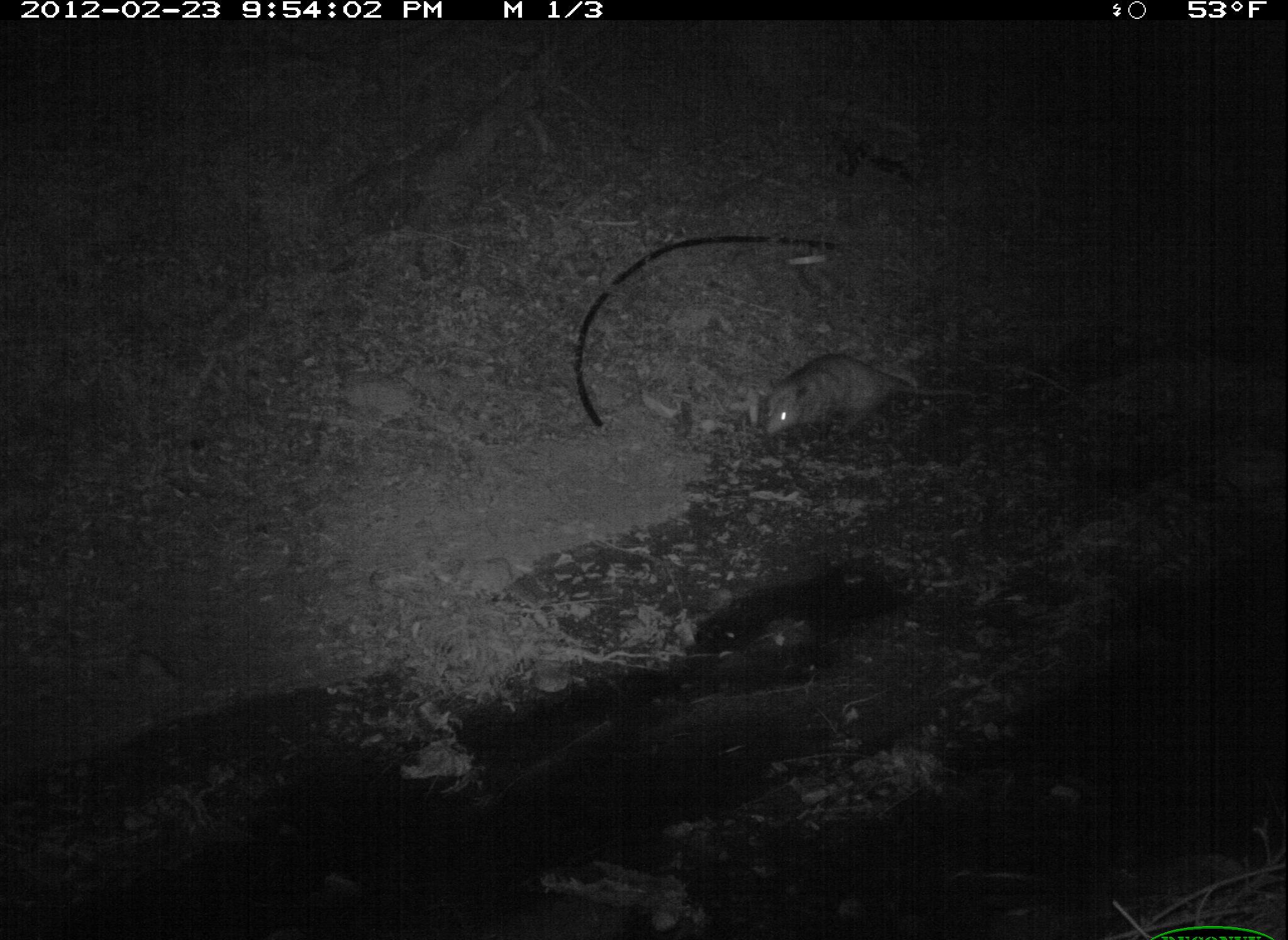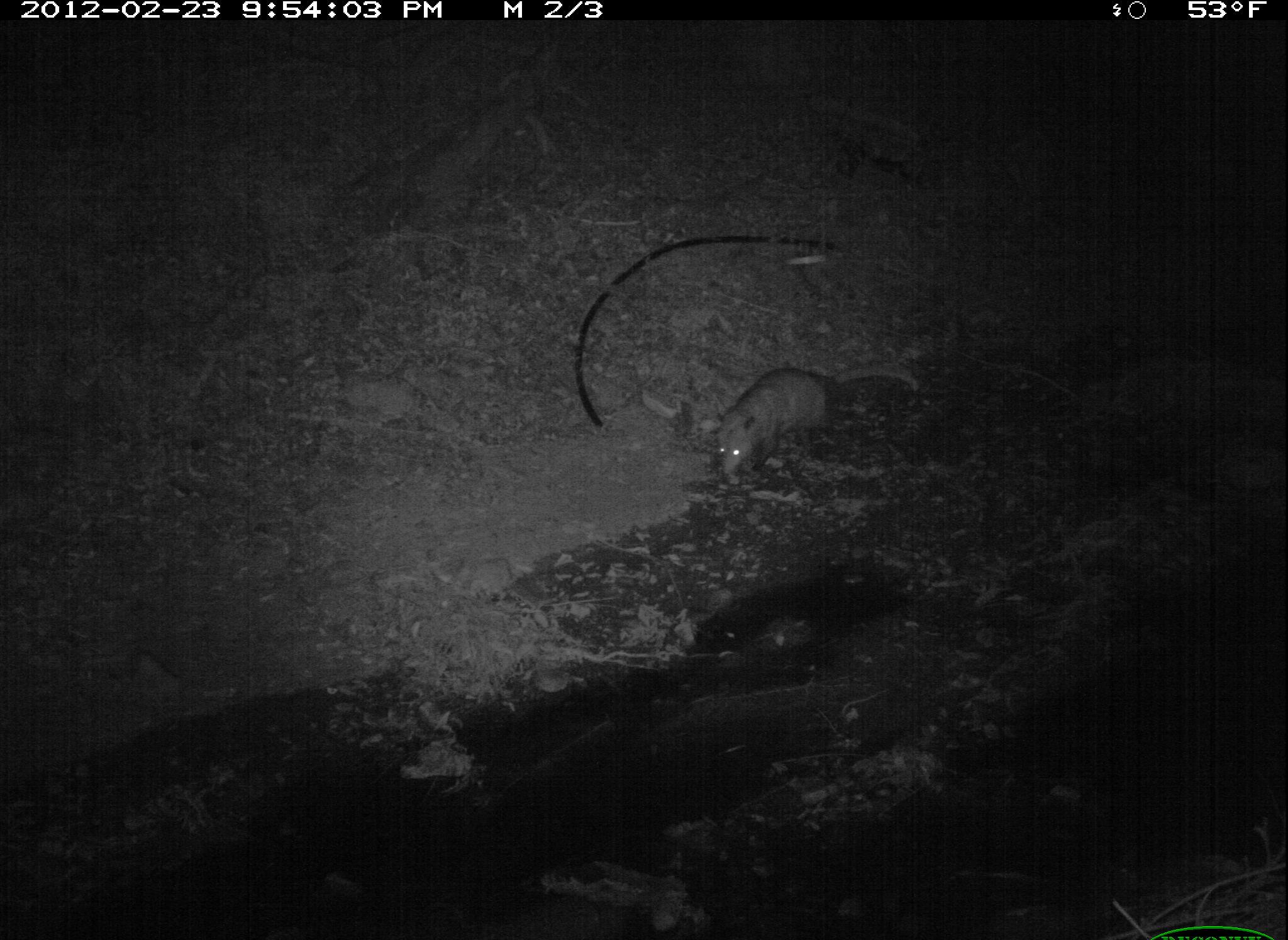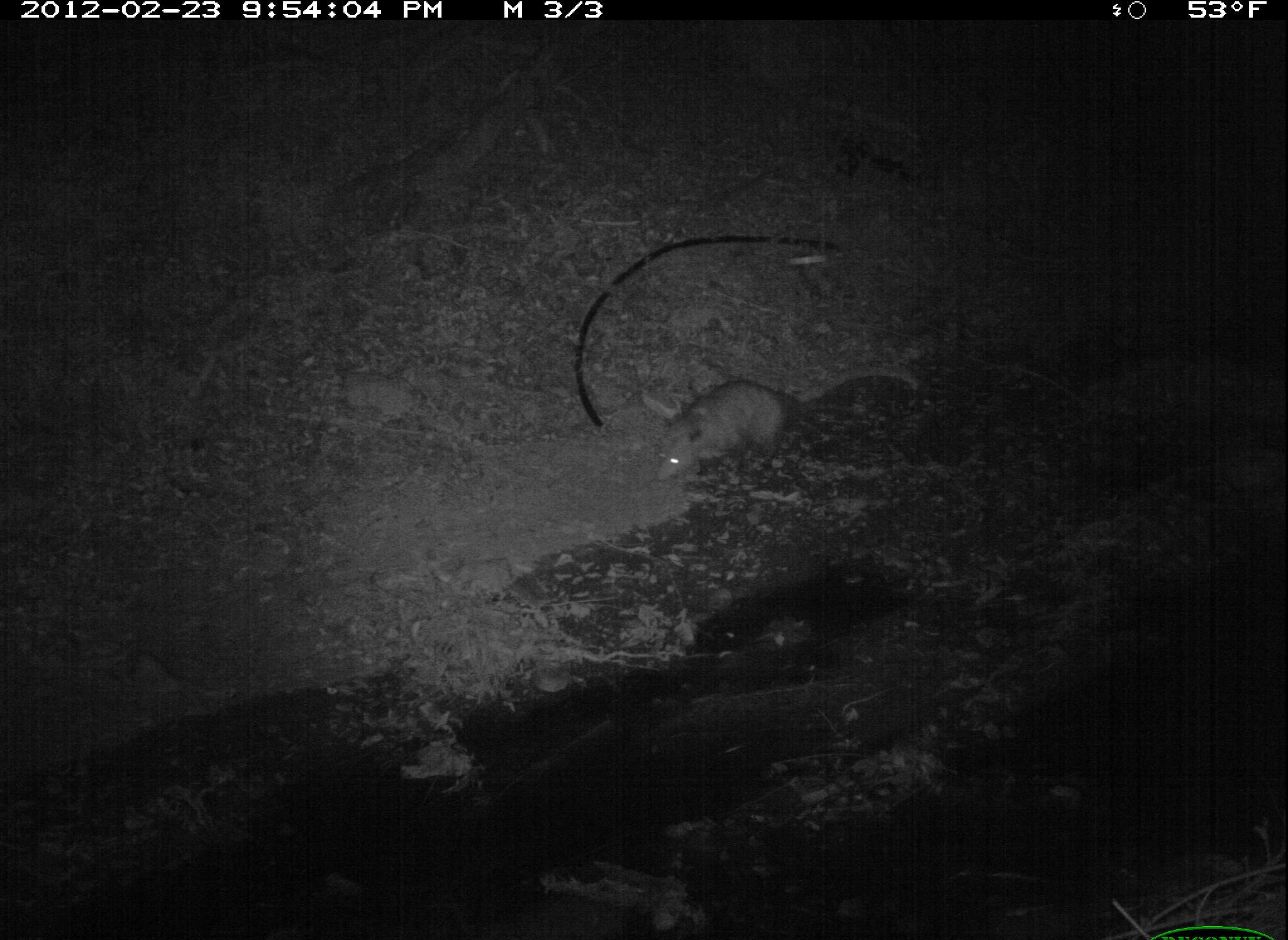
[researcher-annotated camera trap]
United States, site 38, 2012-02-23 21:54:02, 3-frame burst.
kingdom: Animalia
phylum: Chordata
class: Mammalia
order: Didelphimorphia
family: Didelphidae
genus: Didelphis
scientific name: Didelphis virginiana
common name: virginia opossum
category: opossum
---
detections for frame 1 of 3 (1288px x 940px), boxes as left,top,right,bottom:
opossum: 745,329,982,461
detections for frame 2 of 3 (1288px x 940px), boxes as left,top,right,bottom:
opossum: 652,335,923,499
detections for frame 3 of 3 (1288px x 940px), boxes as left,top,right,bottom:
opossum: 642,363,861,491